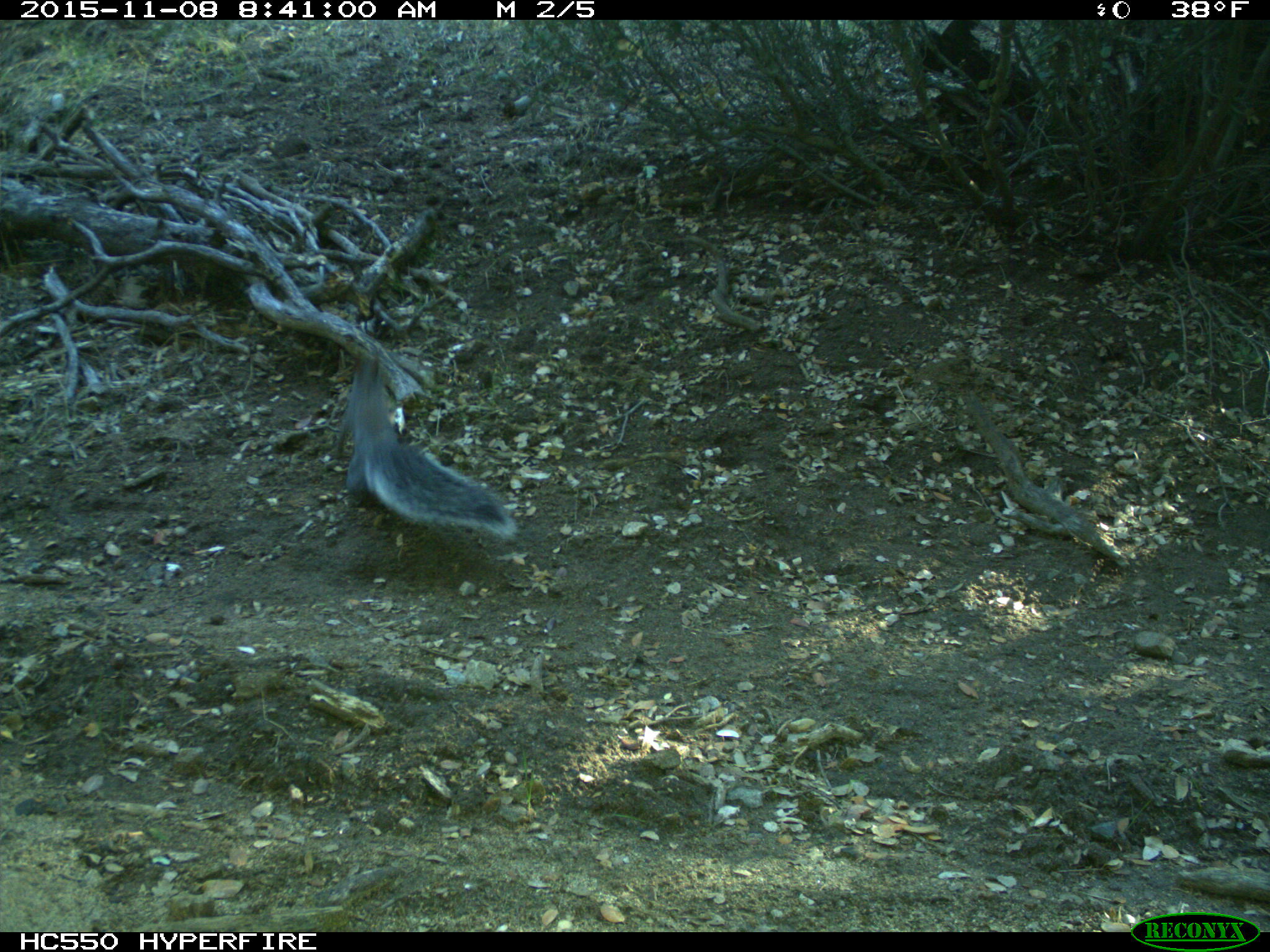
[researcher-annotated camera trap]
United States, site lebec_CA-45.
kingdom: Animalia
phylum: Chordata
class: Mammalia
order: Rodentia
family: Sciuridae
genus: Sciurus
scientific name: Sciurus carolinensis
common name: eastern gray squirrel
Sciurus carolinensis (eastern gray squirrel).